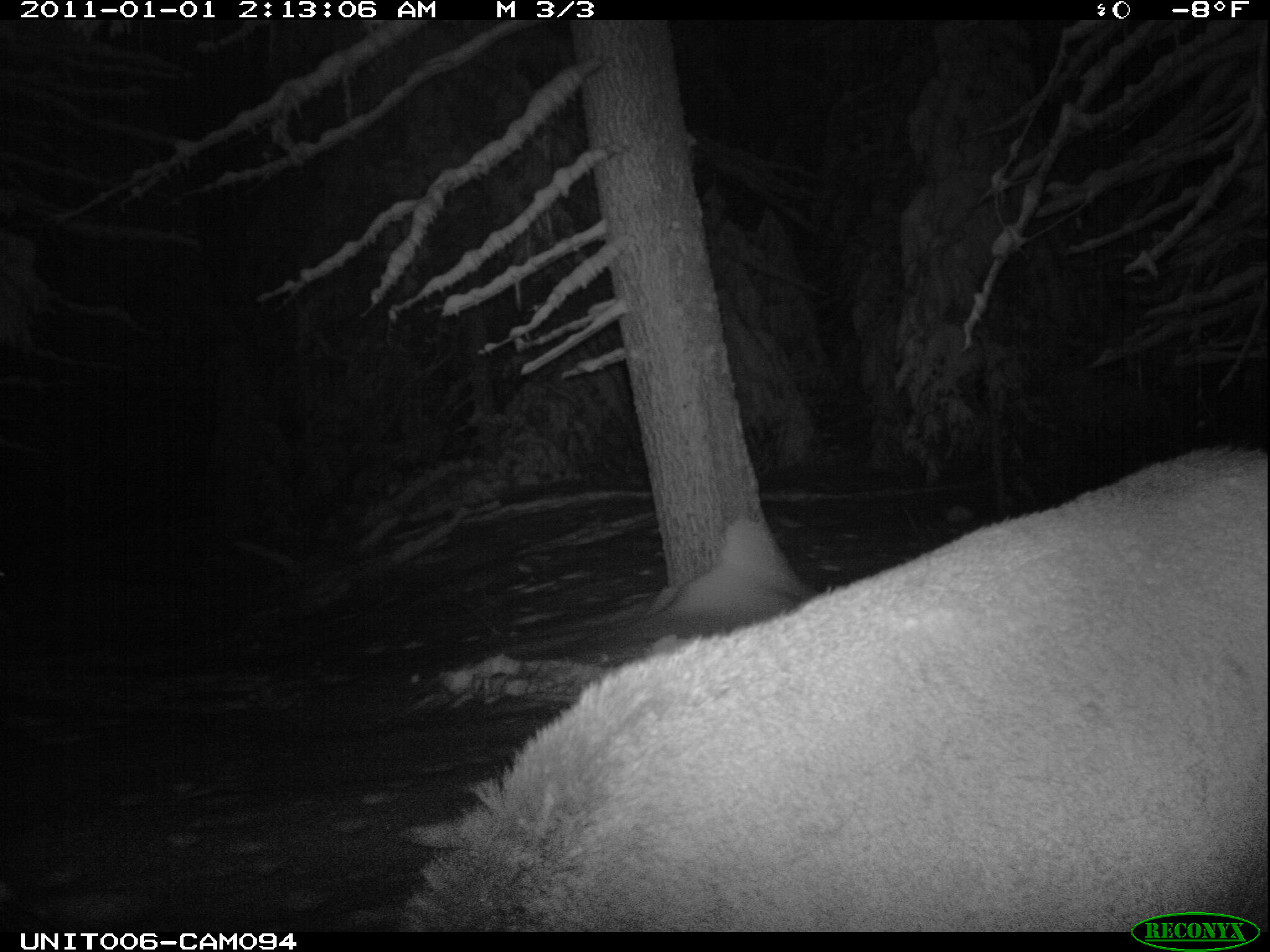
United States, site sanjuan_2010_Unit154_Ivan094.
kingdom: Animalia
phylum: Chordata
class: Mammalia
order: Artiodactyla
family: Cervidae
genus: Cervus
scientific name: Cervus elaphus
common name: red deer